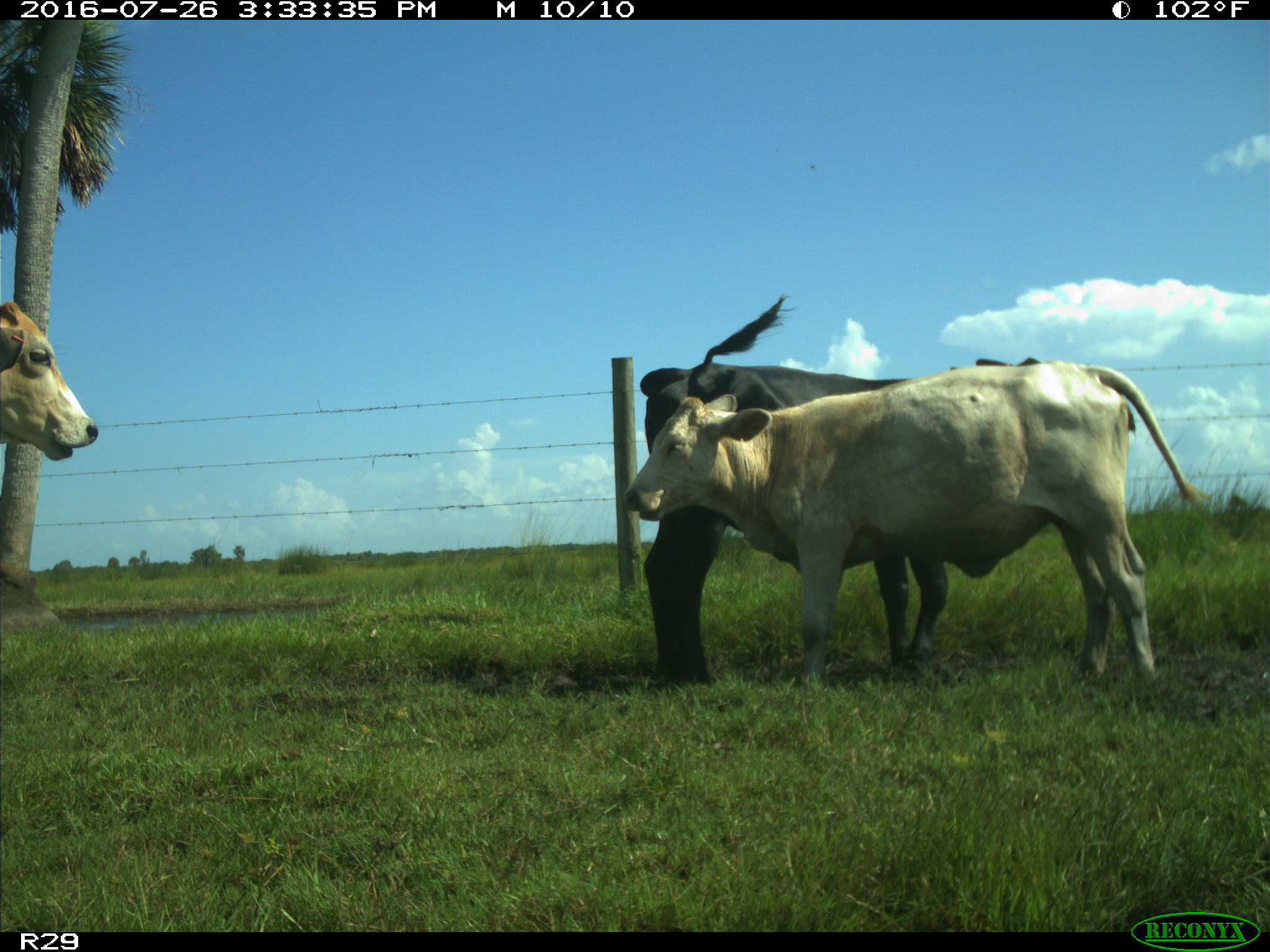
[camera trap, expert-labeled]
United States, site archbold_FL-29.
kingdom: Animalia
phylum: Chordata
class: Mammalia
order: Artiodactyla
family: Bovidae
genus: Bos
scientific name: Bos taurus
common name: domestic cow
Bos taurus (domestic cow).